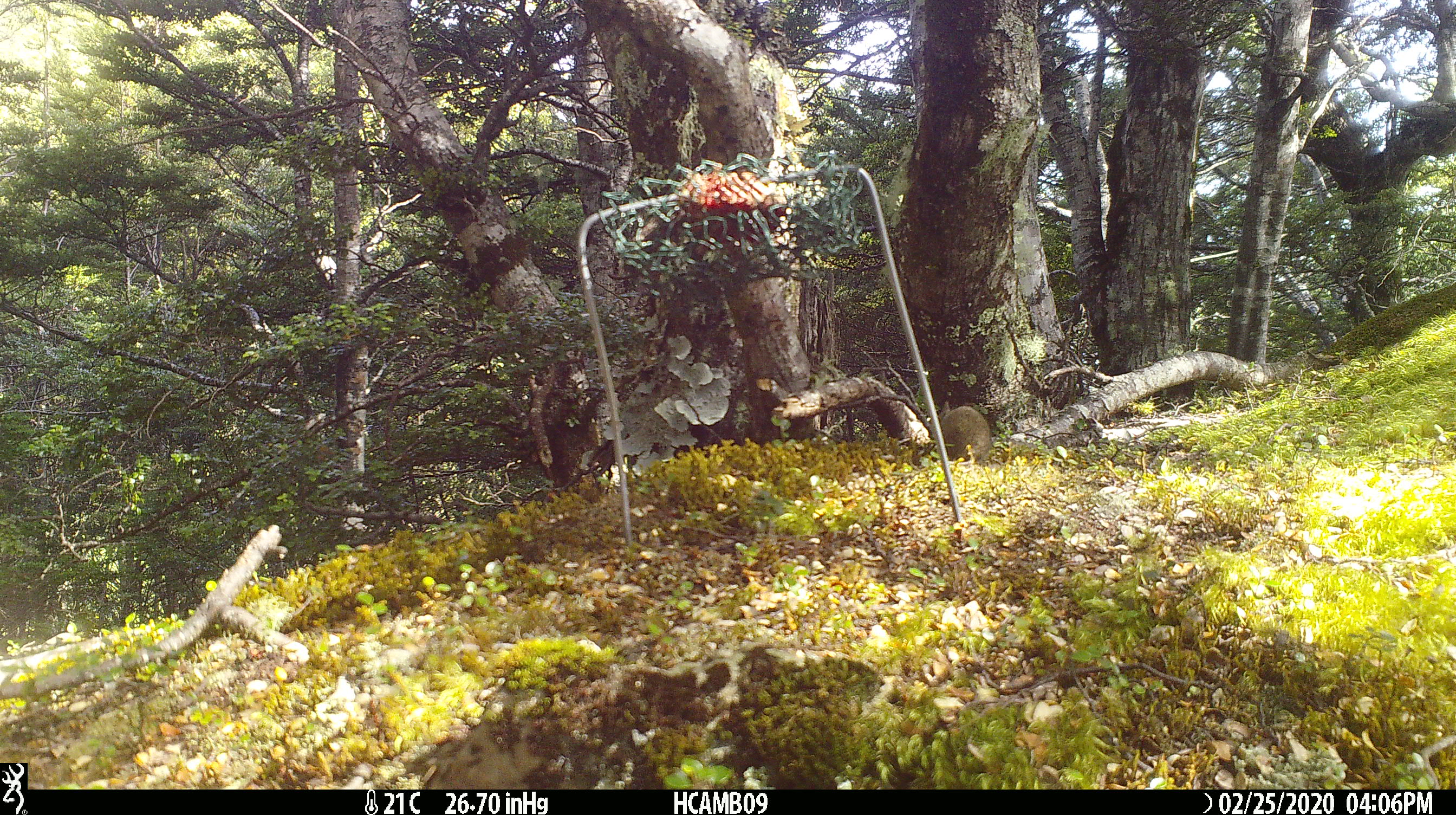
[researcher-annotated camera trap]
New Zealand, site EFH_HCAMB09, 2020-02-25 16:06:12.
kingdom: Animalia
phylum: Chordata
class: Mammalia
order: Rodentia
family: Muridae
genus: Mus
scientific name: Mus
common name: mouse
Mouse (Mus).